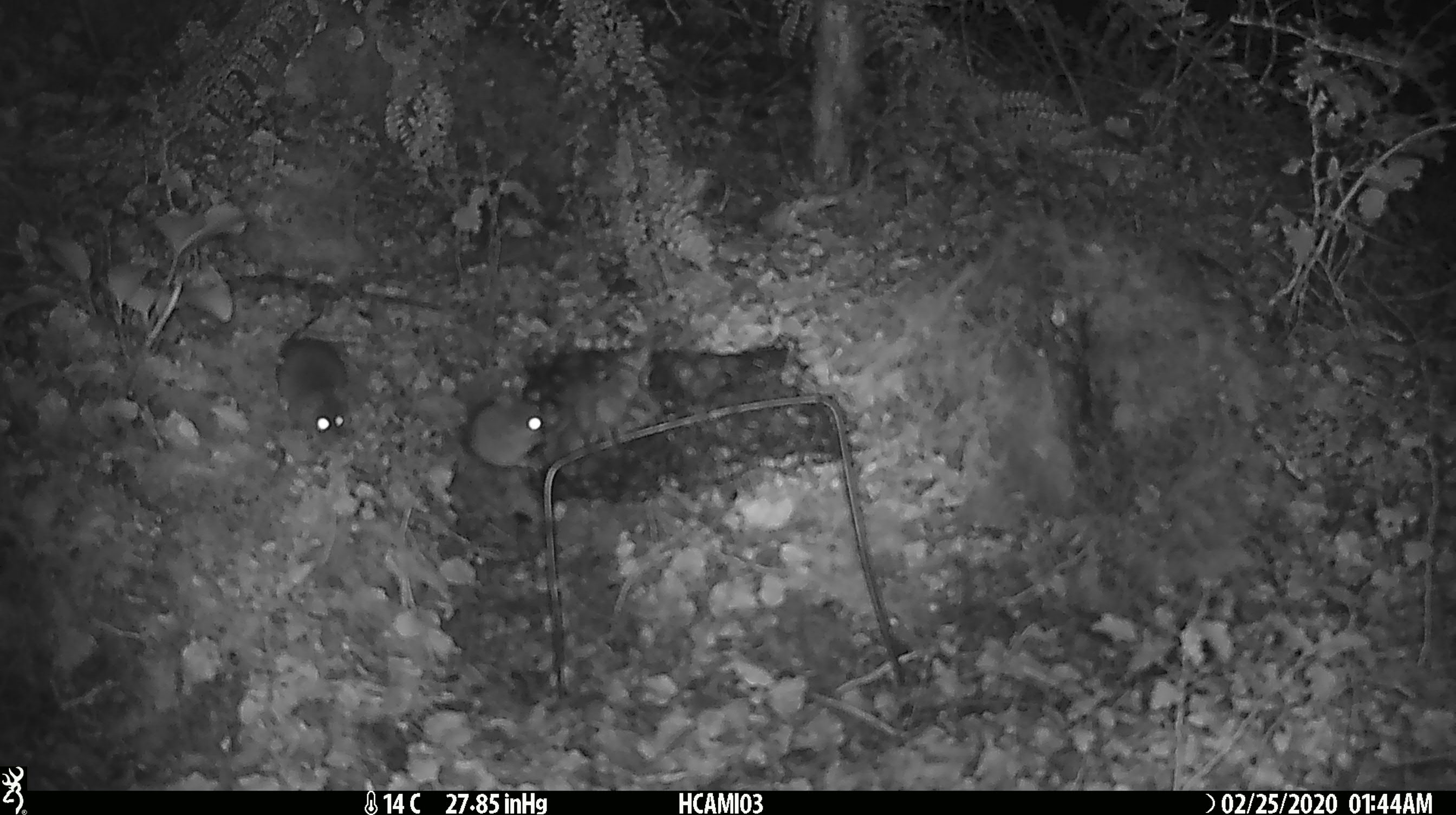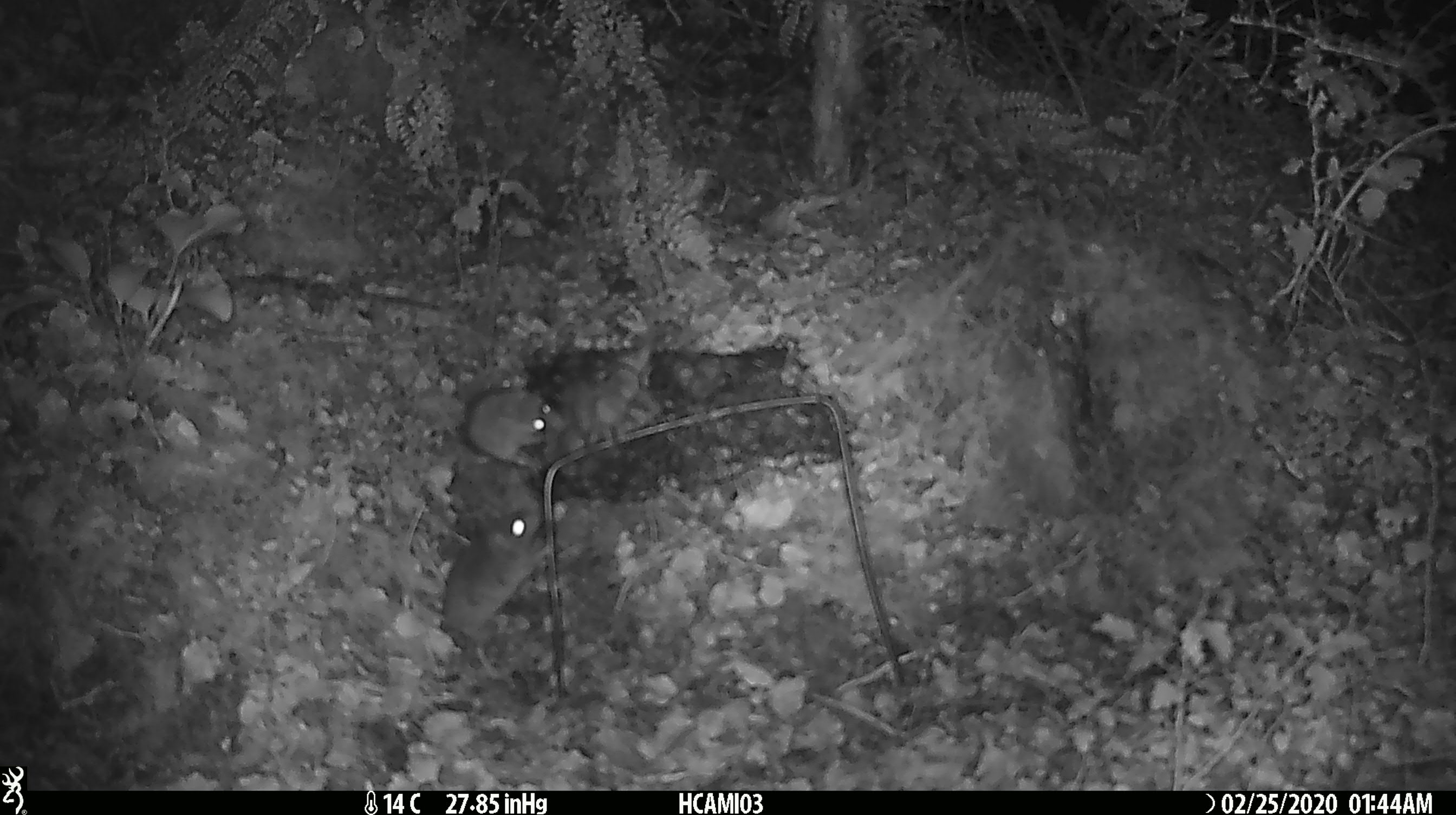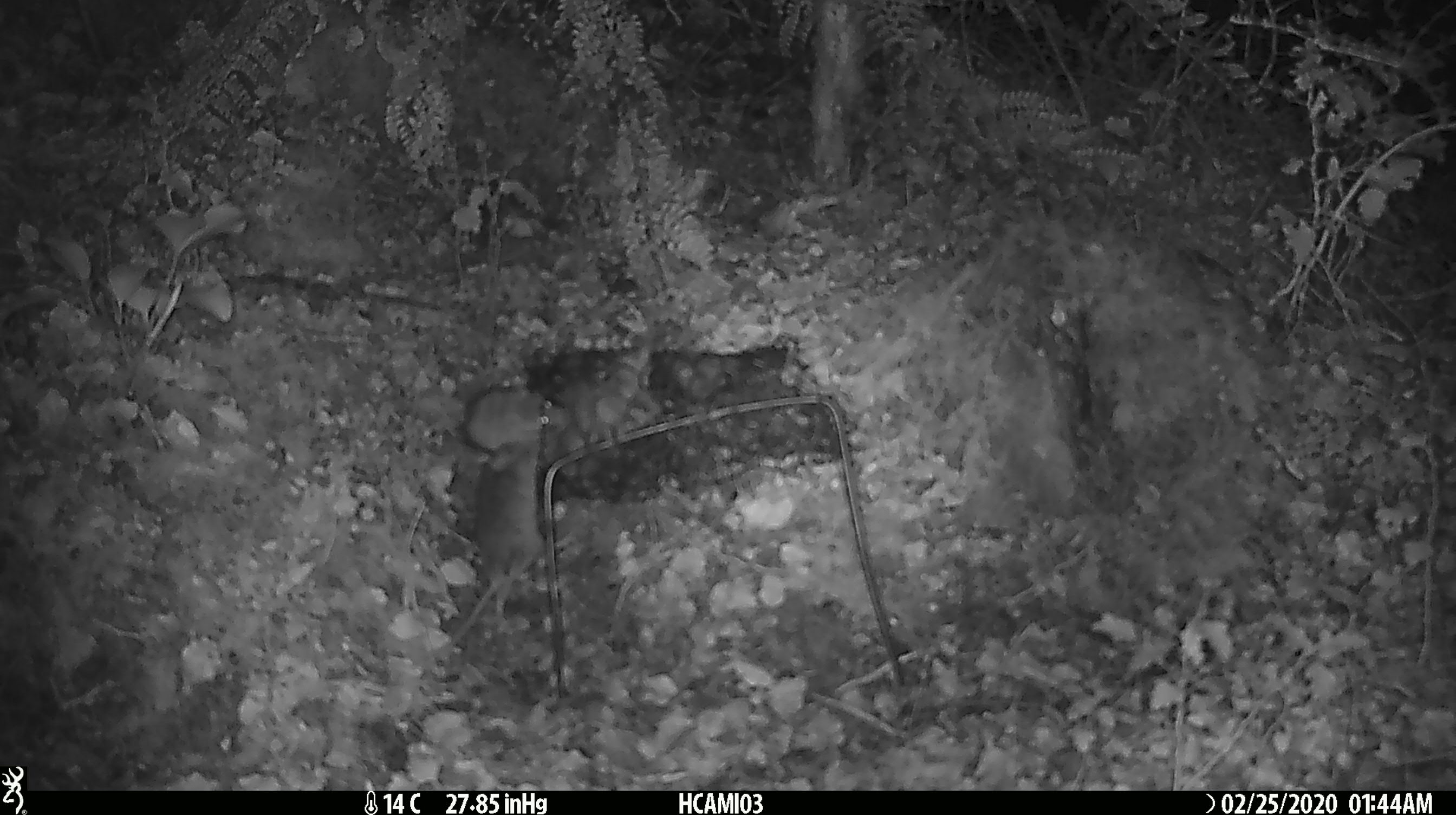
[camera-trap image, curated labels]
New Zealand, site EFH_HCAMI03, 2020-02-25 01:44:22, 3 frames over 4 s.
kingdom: Animalia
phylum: Chordata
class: Mammalia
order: Rodentia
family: Muridae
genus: Mus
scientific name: Mus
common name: mouse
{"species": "mouse (Mus)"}